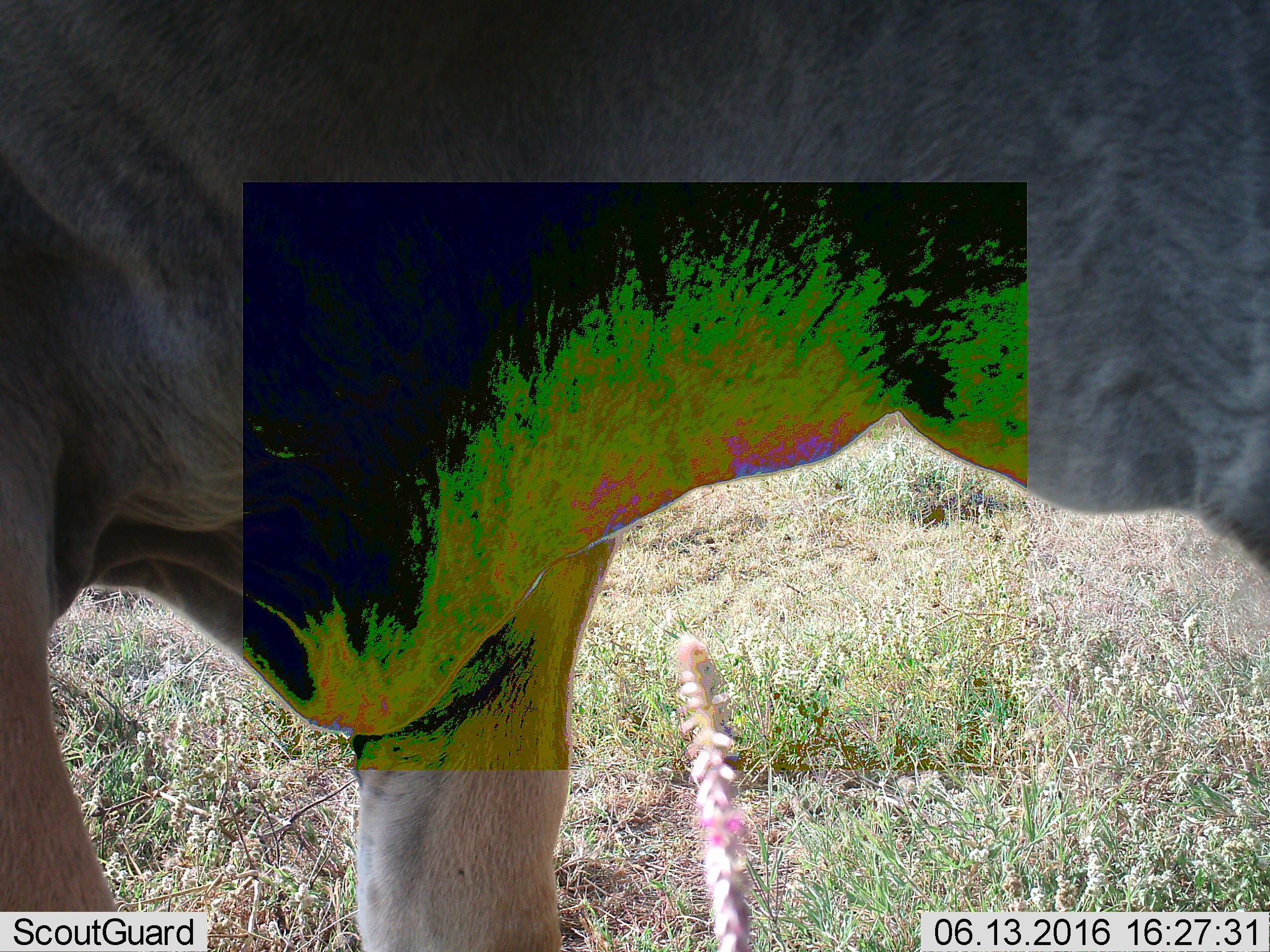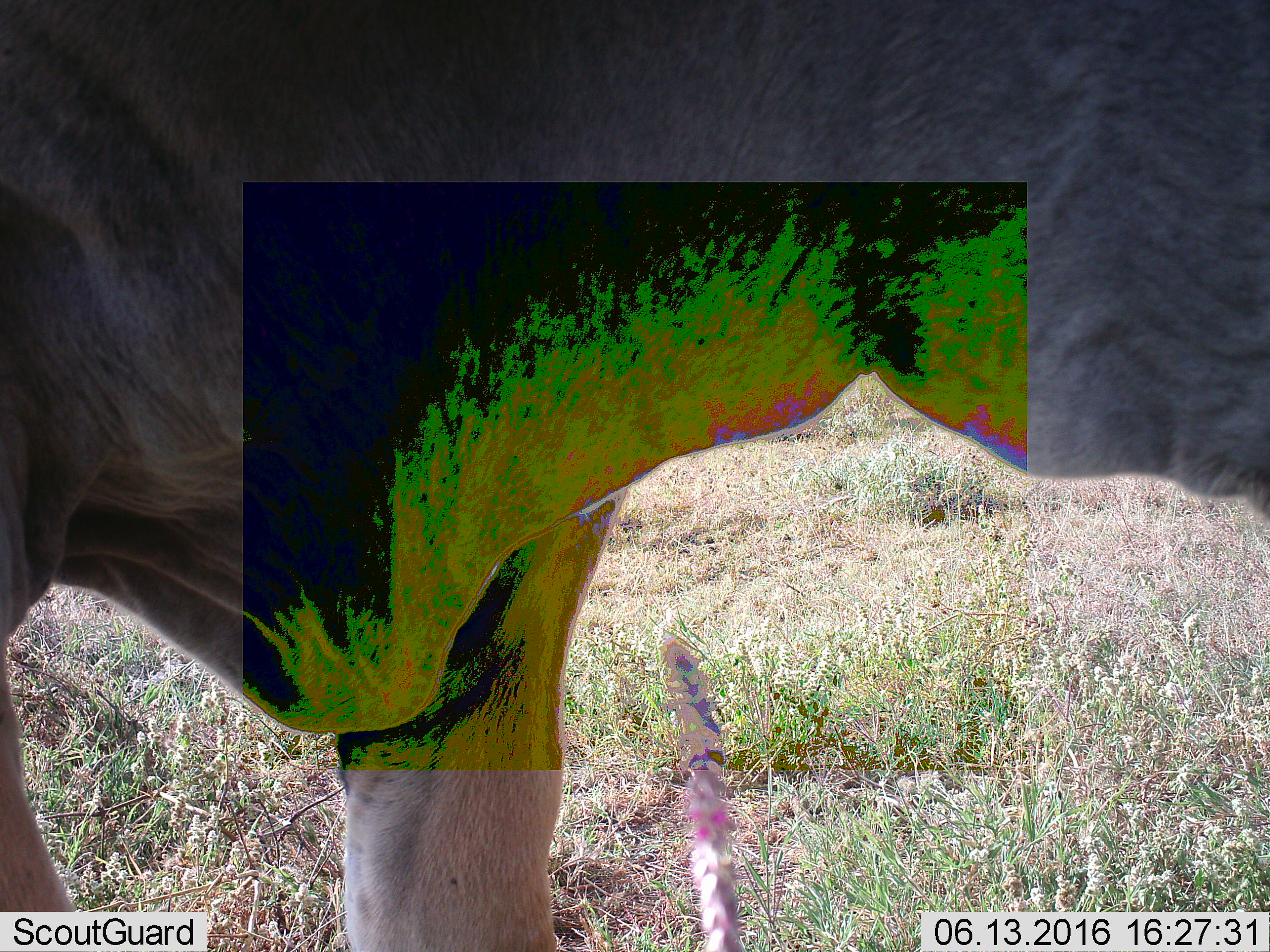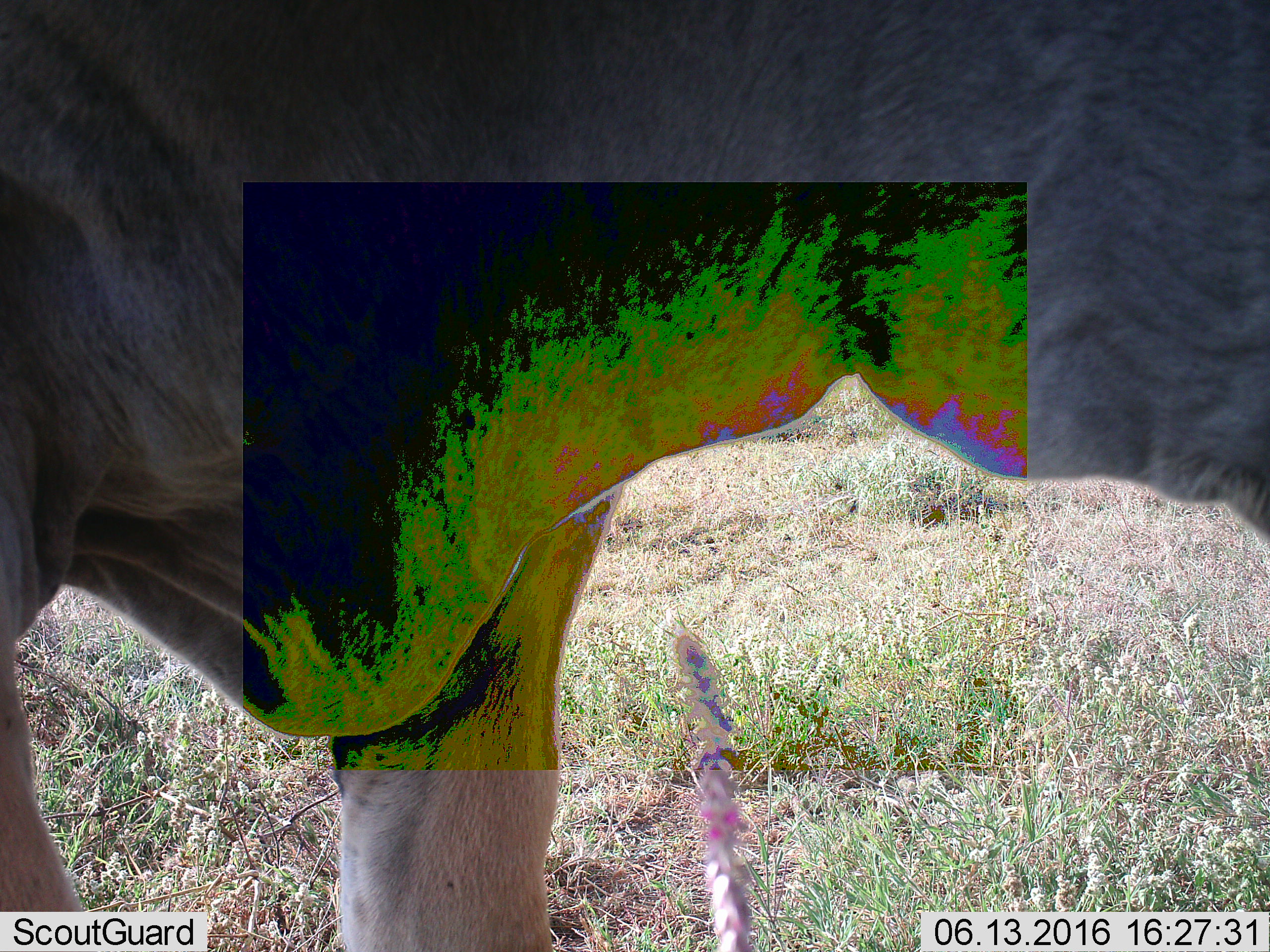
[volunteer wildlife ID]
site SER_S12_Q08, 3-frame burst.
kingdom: Animalia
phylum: Chordata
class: Mammalia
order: Artiodactyla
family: Bovidae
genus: Connochaetes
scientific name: Connochaetes taurinus taurinus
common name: blue wildebeest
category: wildebeestblue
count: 1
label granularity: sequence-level